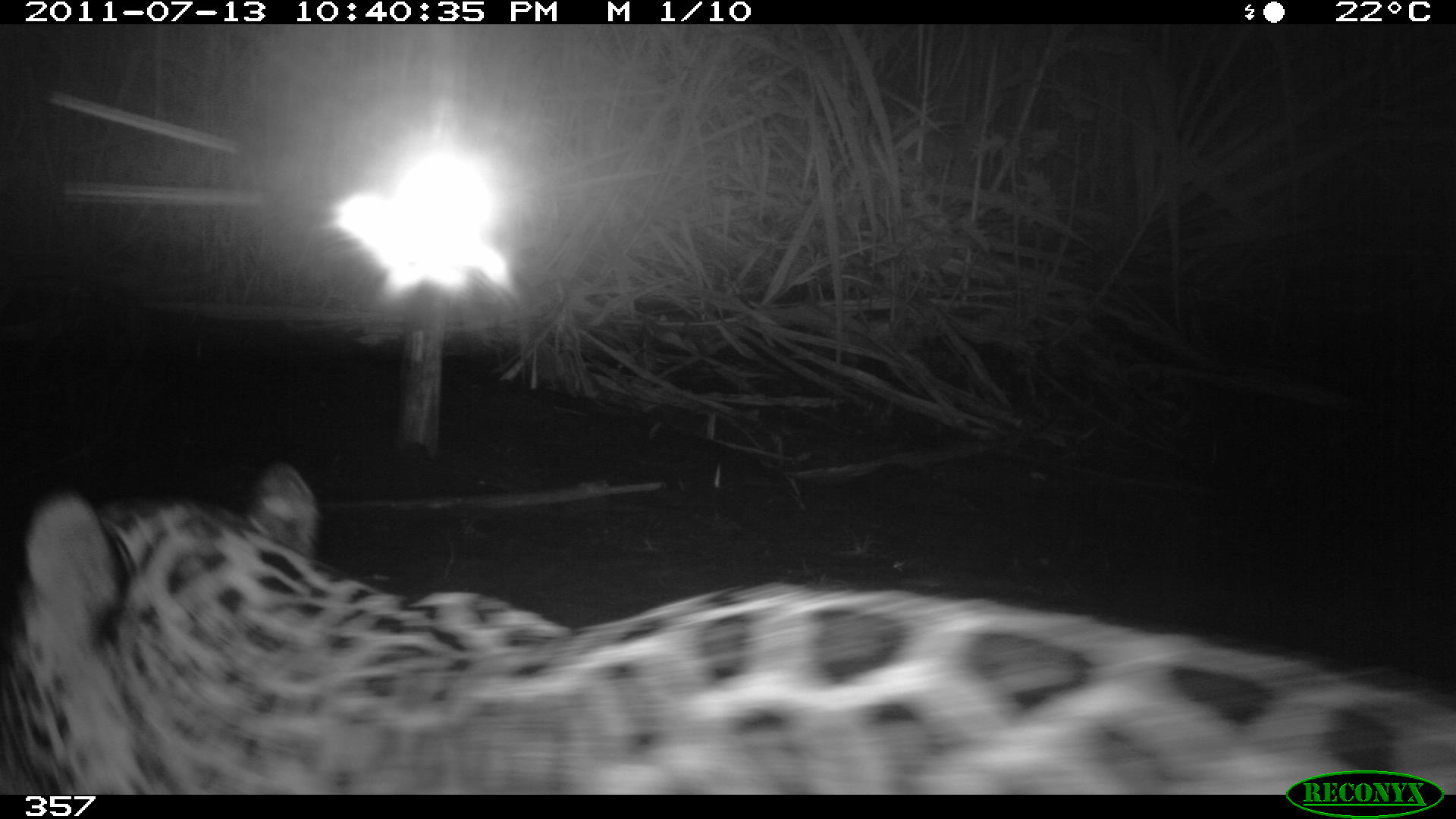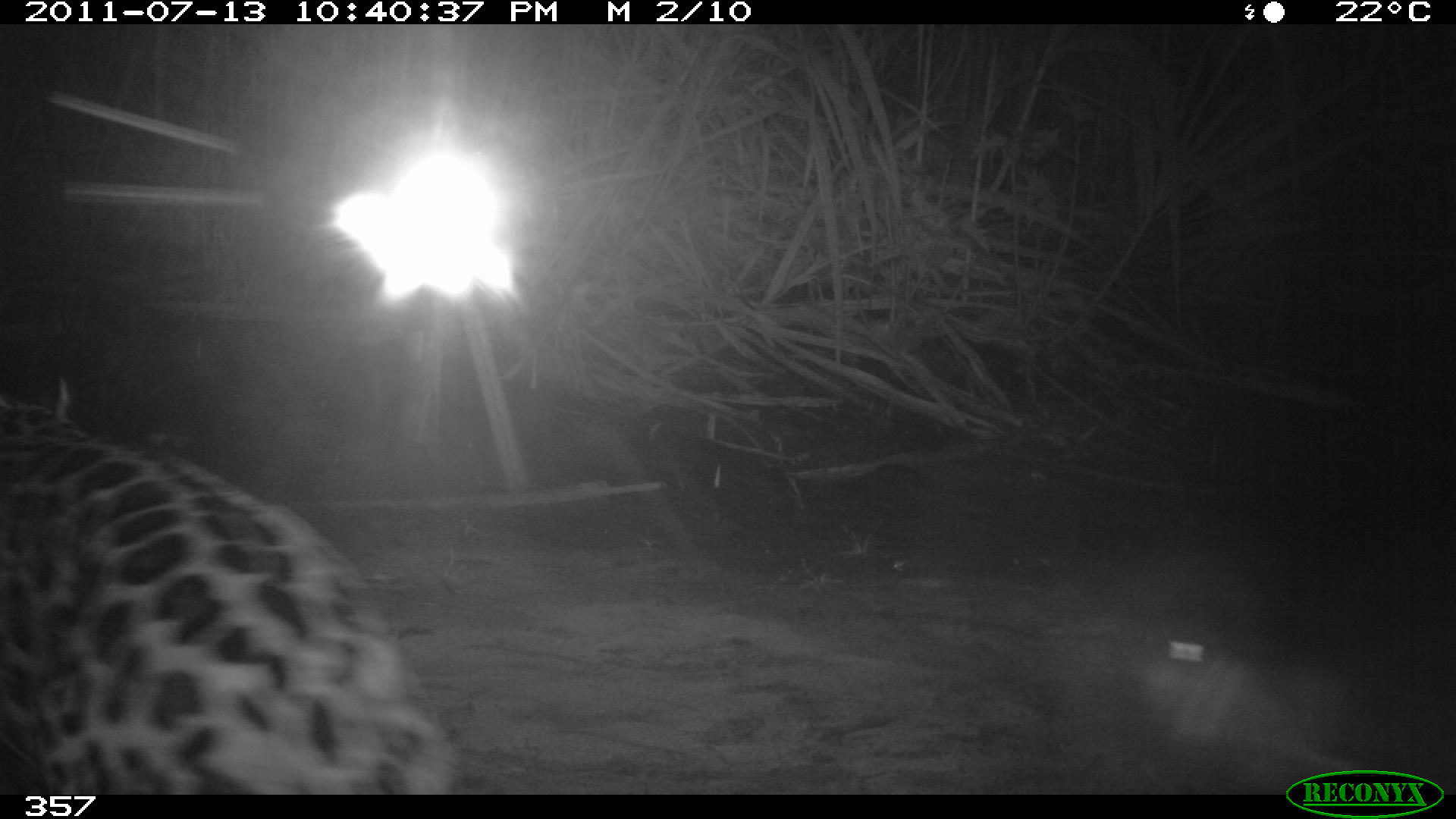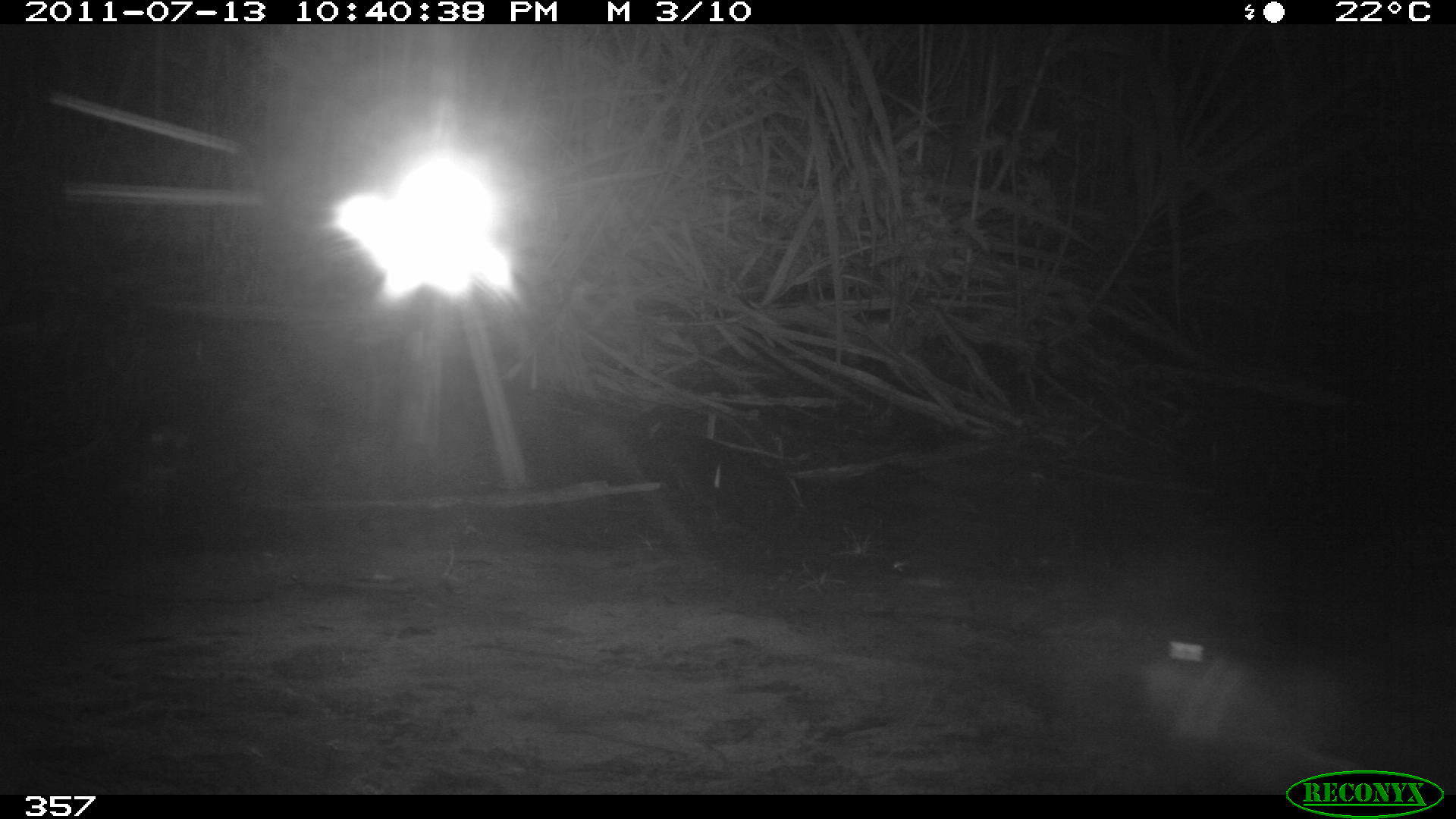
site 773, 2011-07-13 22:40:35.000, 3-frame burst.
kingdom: Animalia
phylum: Chordata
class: Mammalia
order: Carnivora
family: Felidae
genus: Panthera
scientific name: Panthera onca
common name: jaguar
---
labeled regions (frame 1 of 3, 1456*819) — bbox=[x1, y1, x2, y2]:
panthera onca: bbox=[0, 462, 1456, 795]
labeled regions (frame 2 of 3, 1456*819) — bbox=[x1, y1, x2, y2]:
panthera onca: bbox=[0, 371, 463, 794]